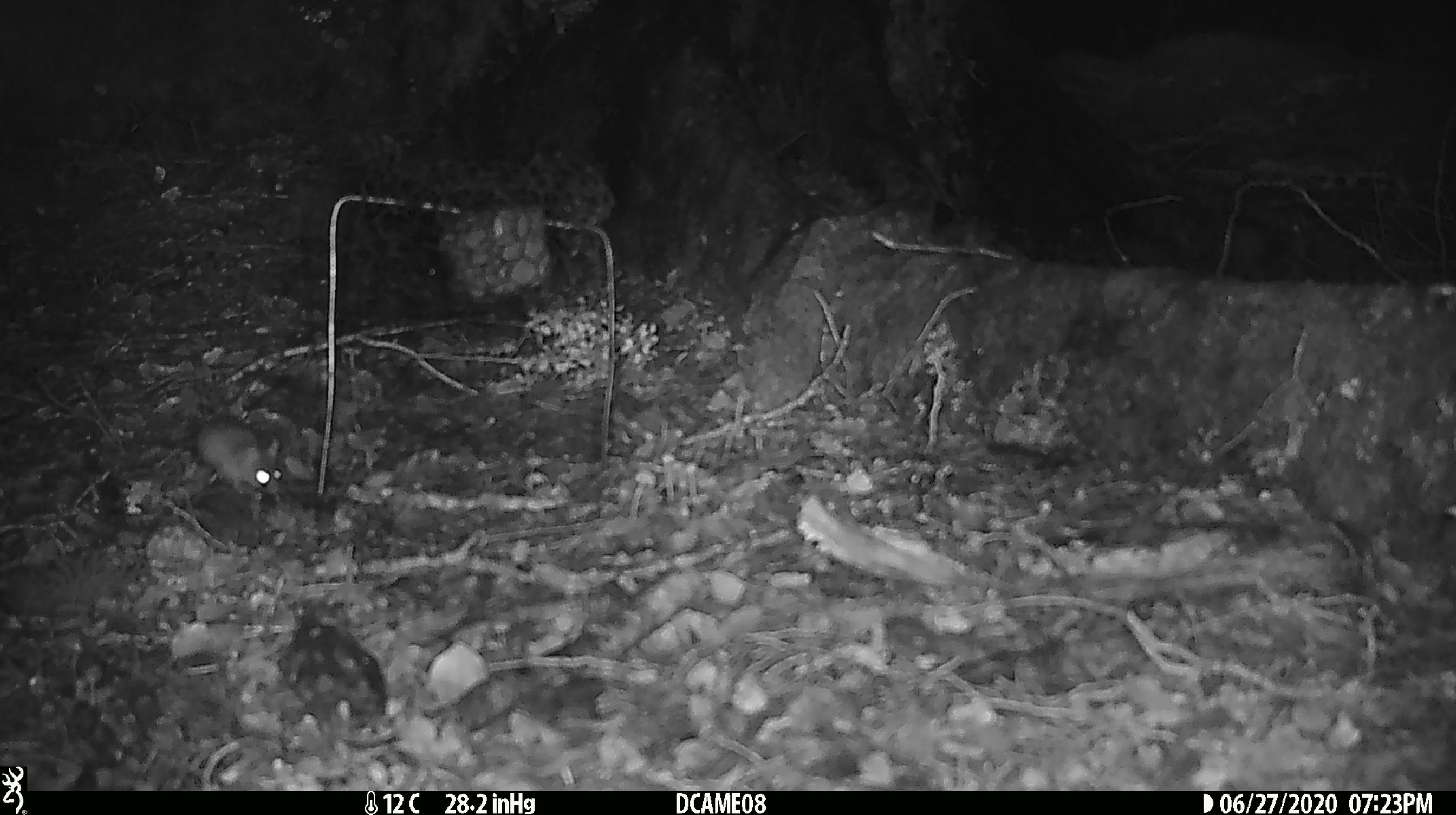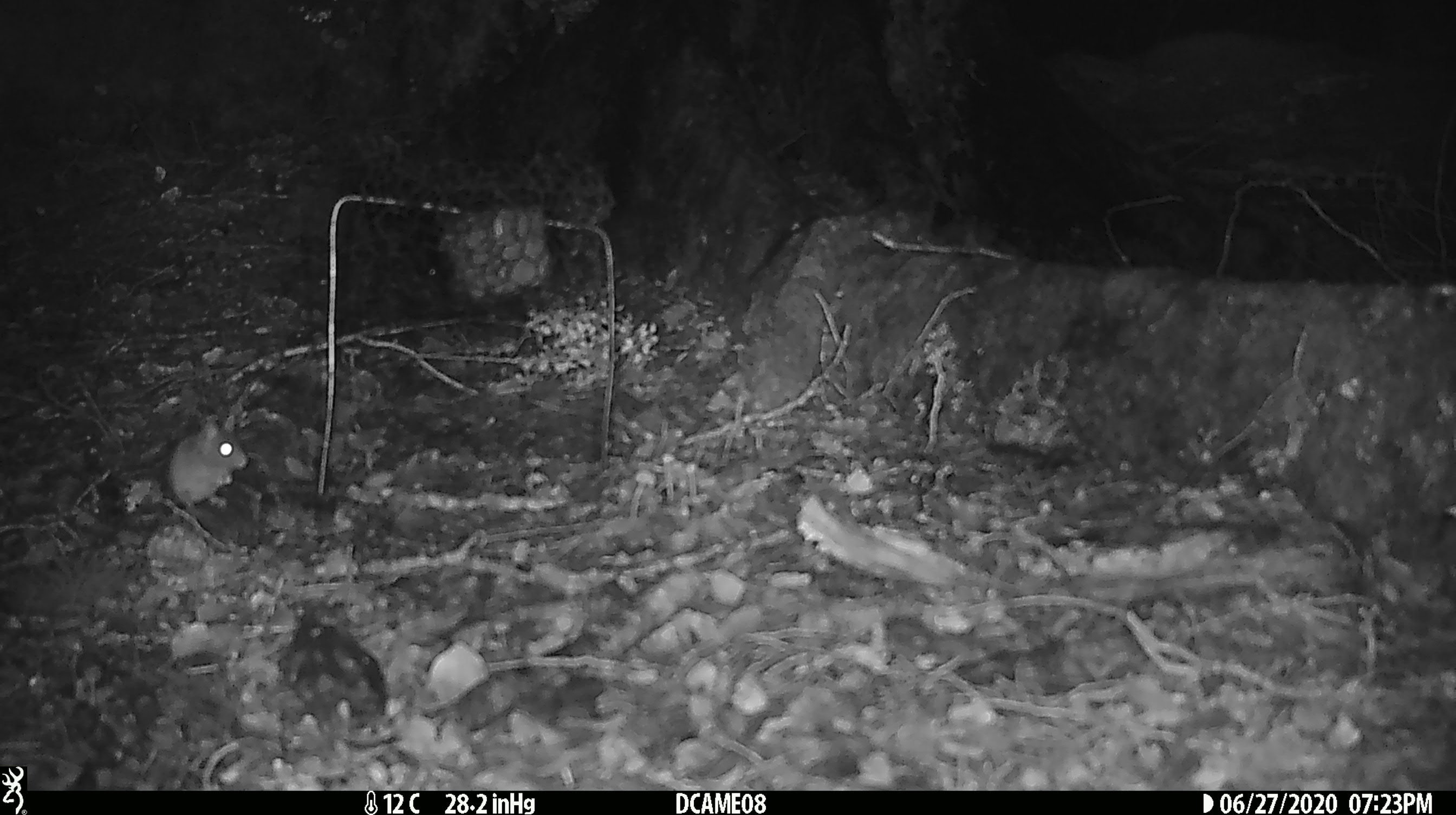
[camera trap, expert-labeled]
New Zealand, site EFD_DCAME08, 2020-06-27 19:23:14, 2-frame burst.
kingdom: Animalia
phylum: Chordata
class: Mammalia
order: Rodentia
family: Muridae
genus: Mus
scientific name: Mus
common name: mouse